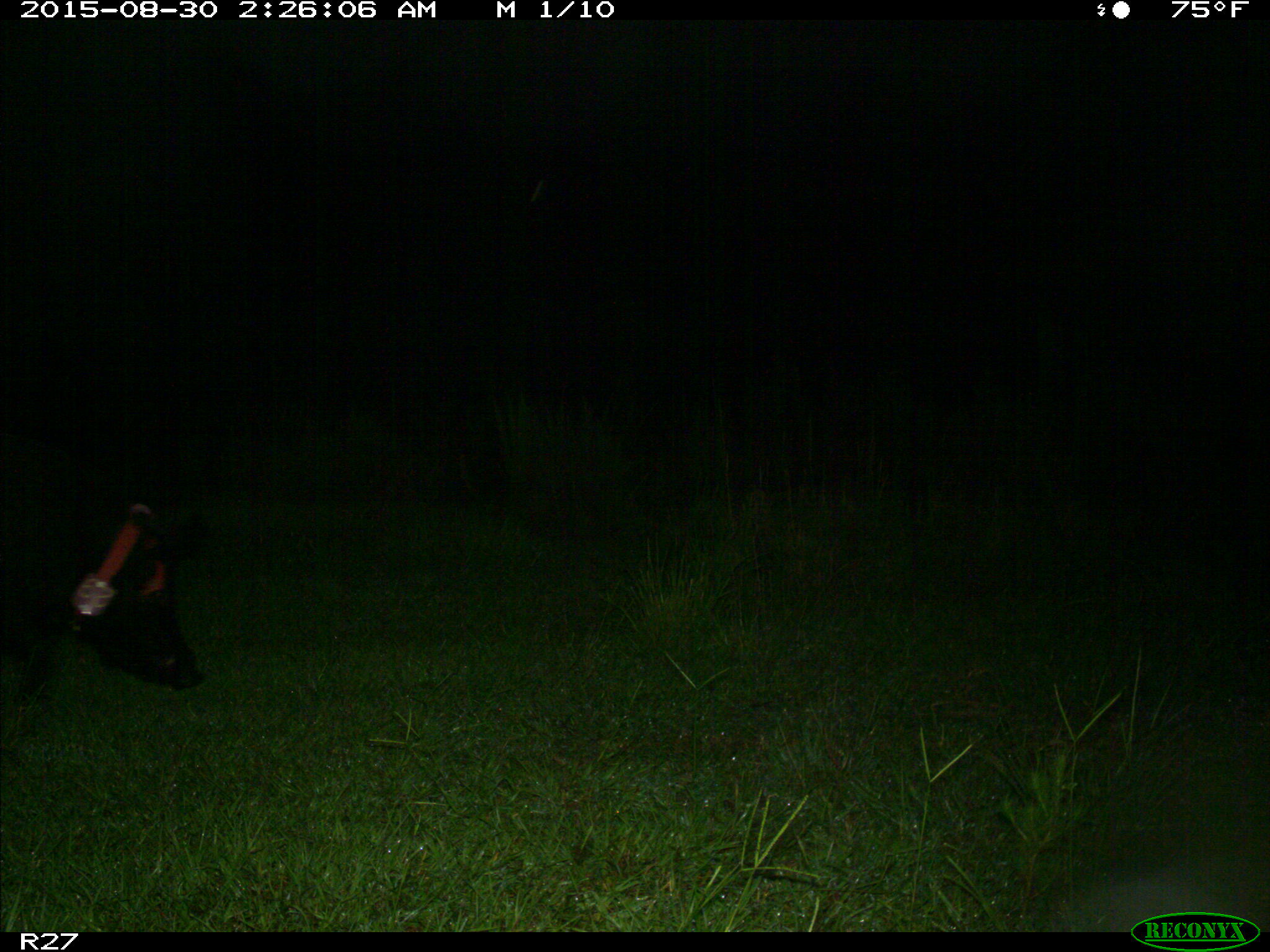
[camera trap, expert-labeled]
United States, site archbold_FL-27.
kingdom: Animalia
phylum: Chordata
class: Mammalia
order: Artiodactyla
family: Suidae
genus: Sus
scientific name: Sus scrofa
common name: wild boar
Sus scrofa (wild boar).